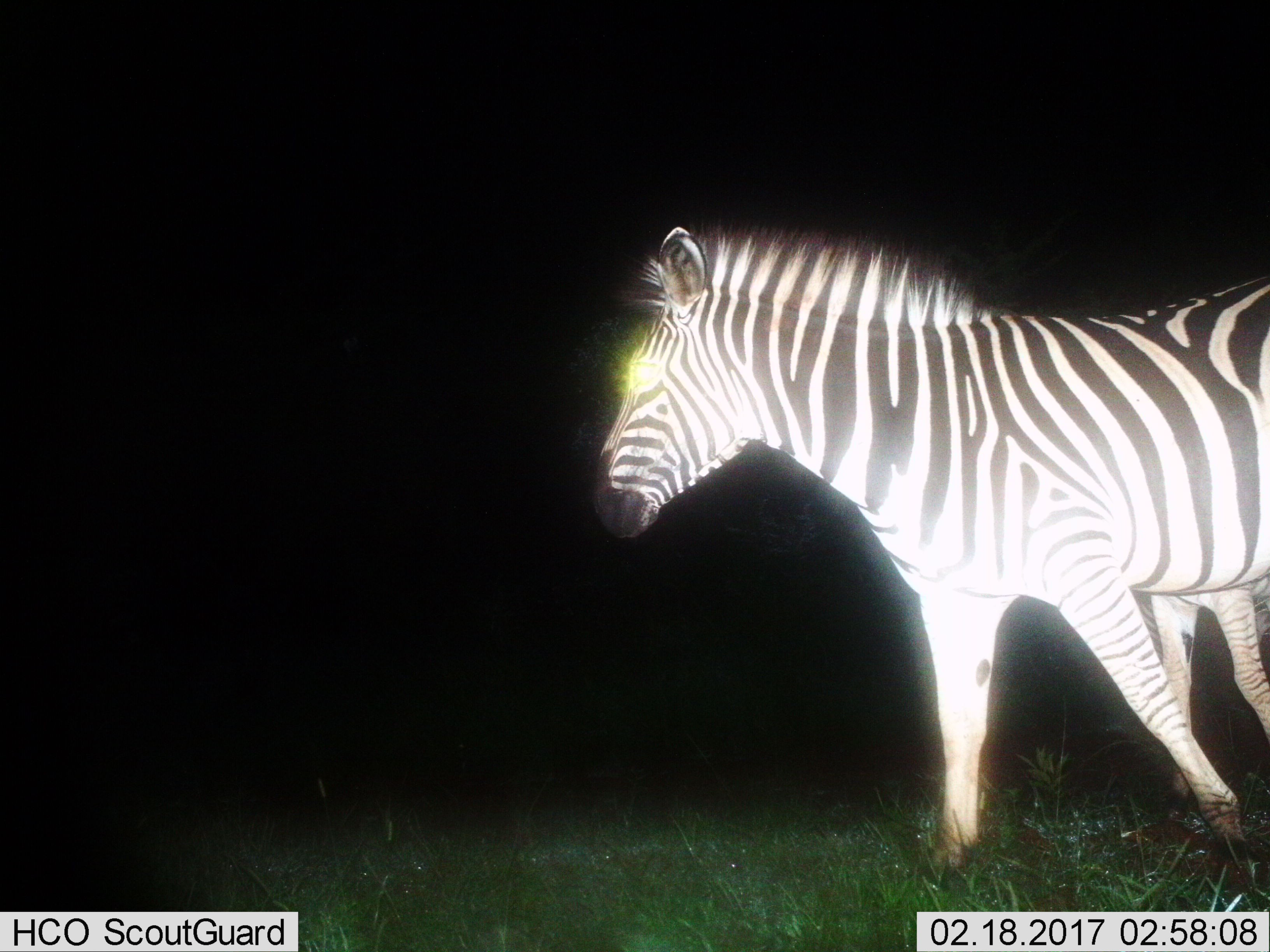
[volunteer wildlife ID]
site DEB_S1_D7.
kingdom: Animalia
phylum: Chordata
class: Mammalia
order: Perissodactyla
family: Equidae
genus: Equus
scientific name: Equus quagga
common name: plains zebra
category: zebraplains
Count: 1.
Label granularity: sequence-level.